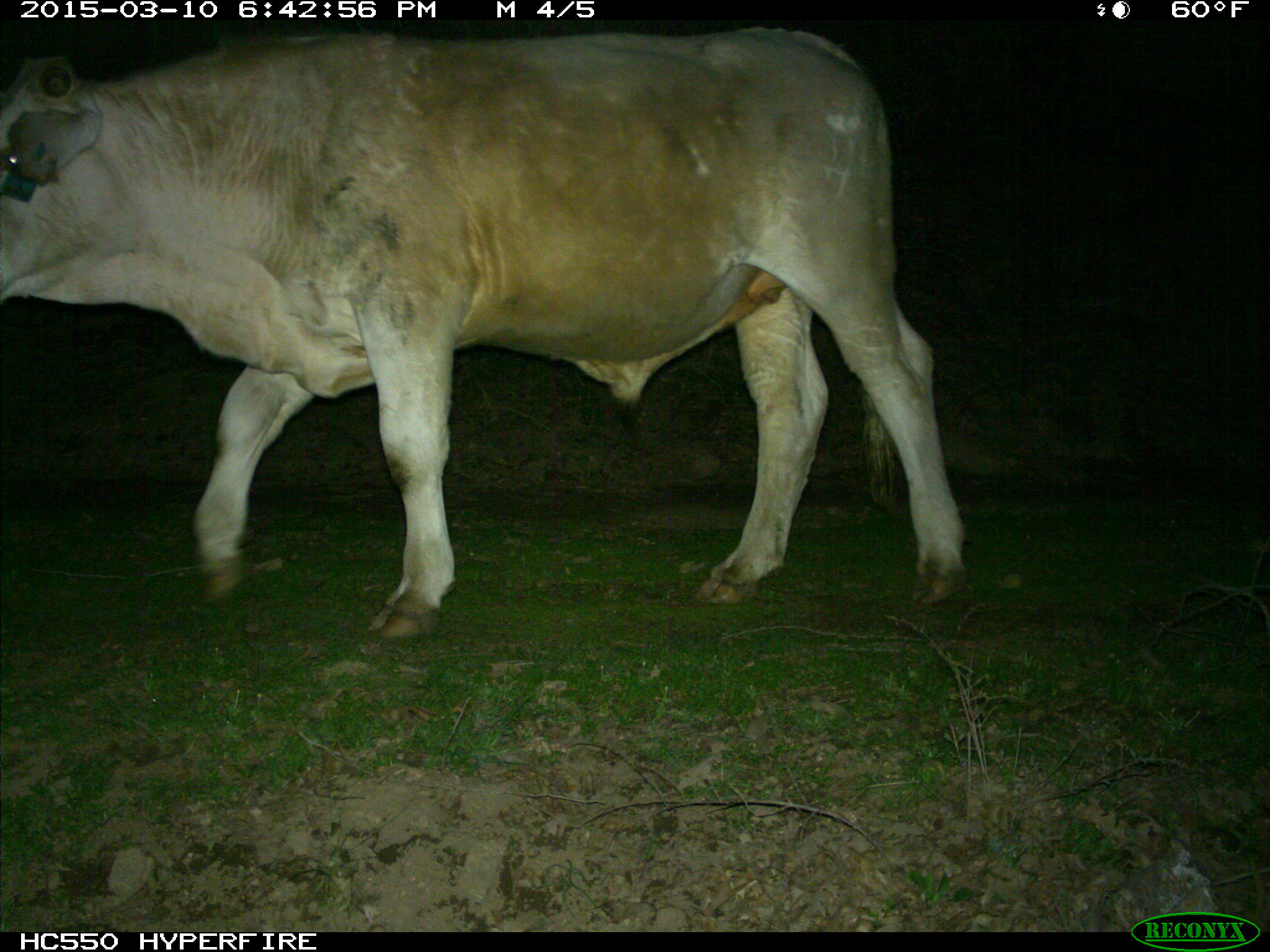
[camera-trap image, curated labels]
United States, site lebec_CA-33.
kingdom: Animalia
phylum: Chordata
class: Mammalia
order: Artiodactyla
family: Bovidae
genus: Bos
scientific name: Bos taurus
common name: domestic cow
Bos taurus (domestic cow).